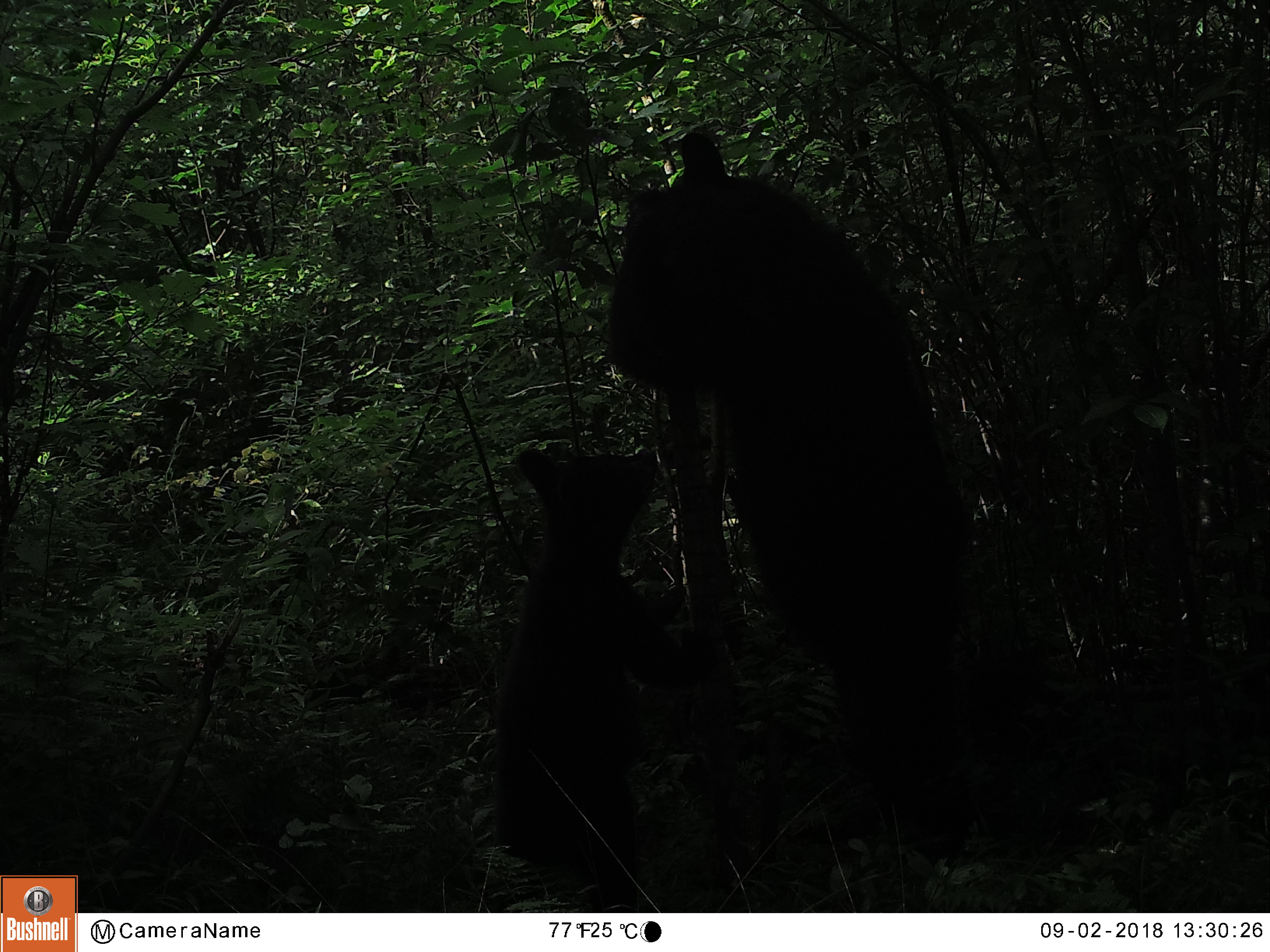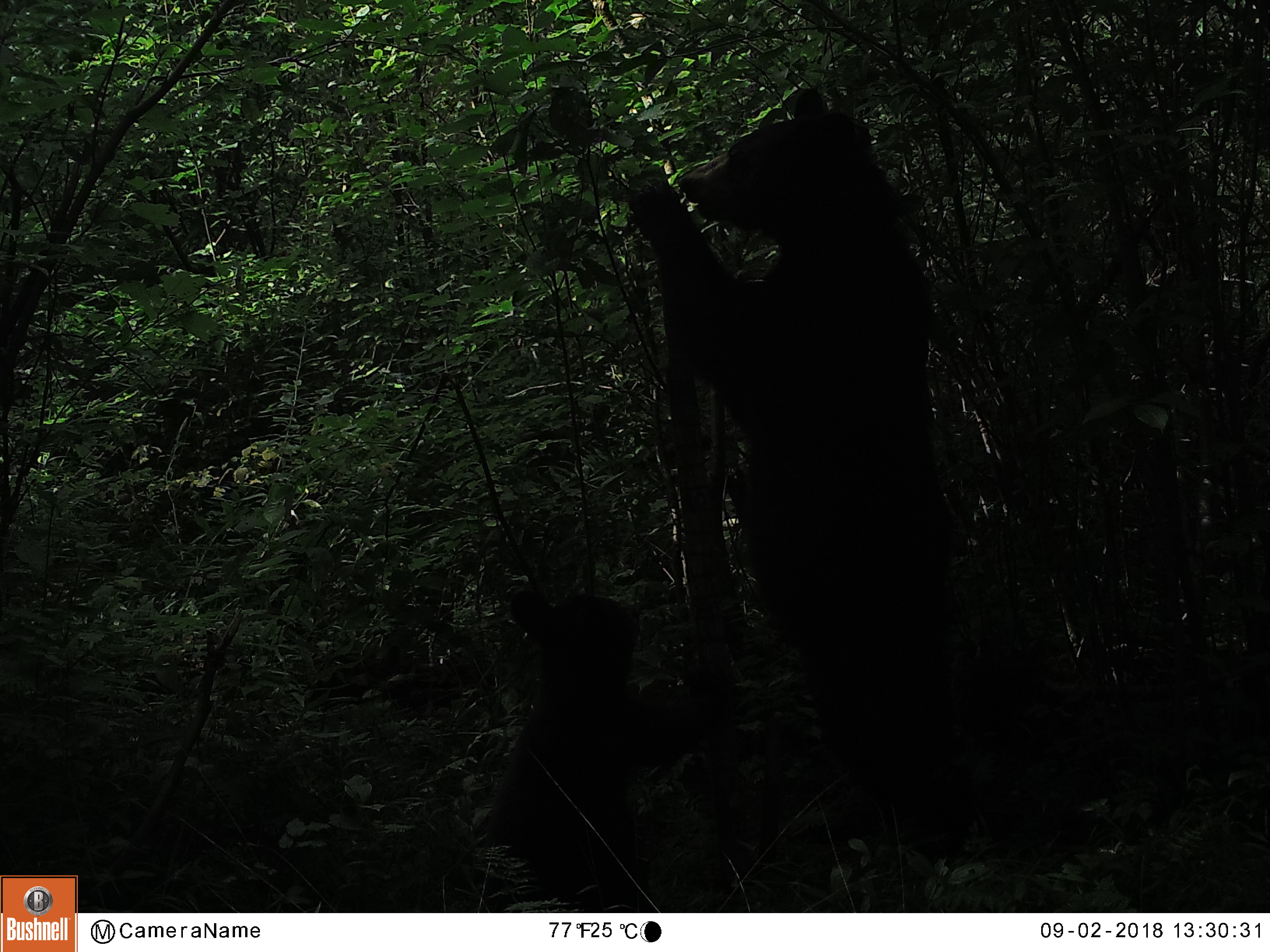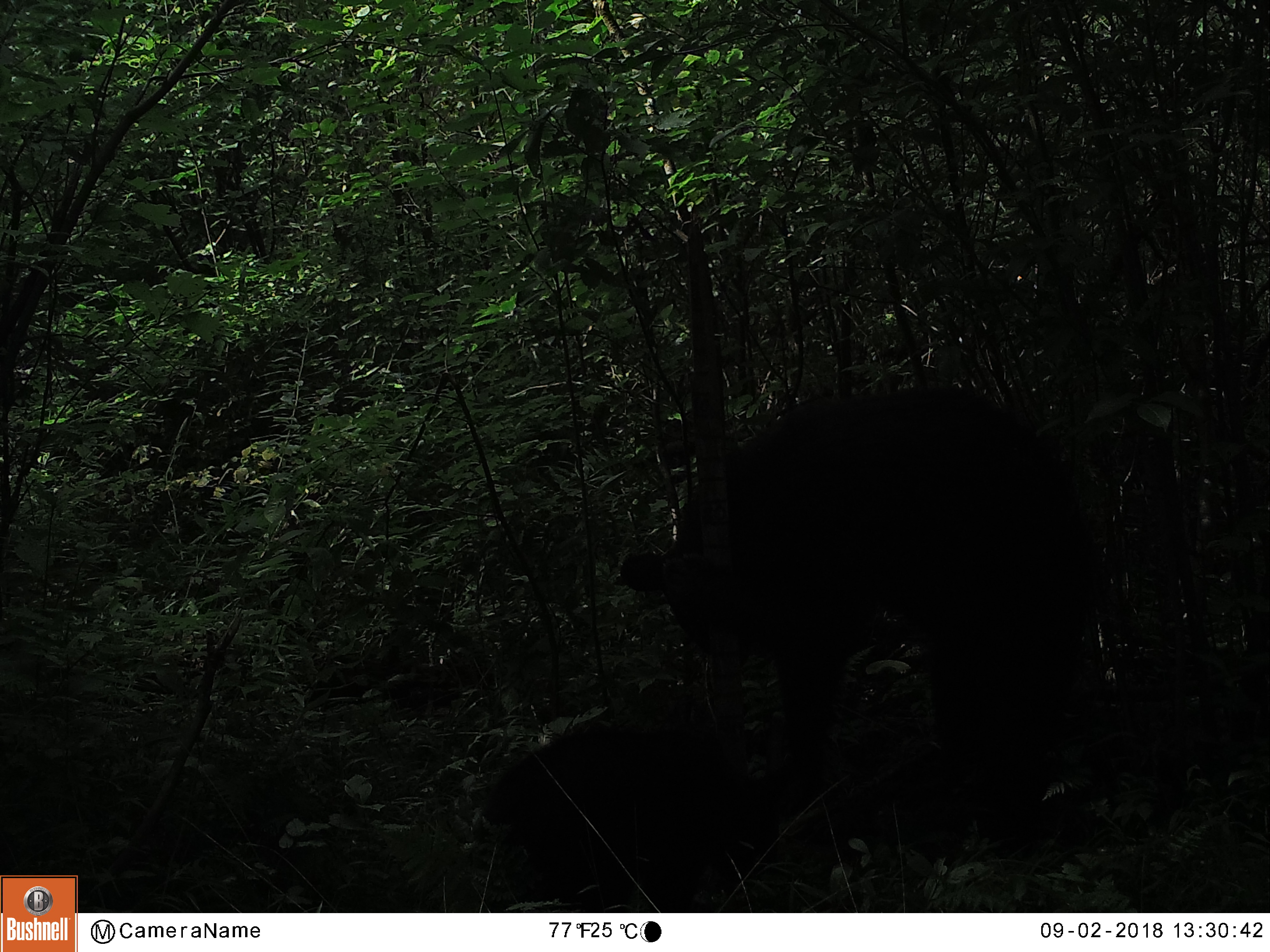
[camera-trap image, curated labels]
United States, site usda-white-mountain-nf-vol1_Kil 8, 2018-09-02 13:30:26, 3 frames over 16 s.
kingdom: Animalia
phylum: Chordata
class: Mammalia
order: Carnivora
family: Ursidae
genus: Ursus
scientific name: Ursus americanus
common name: black bear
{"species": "black bear (Ursus americanus)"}